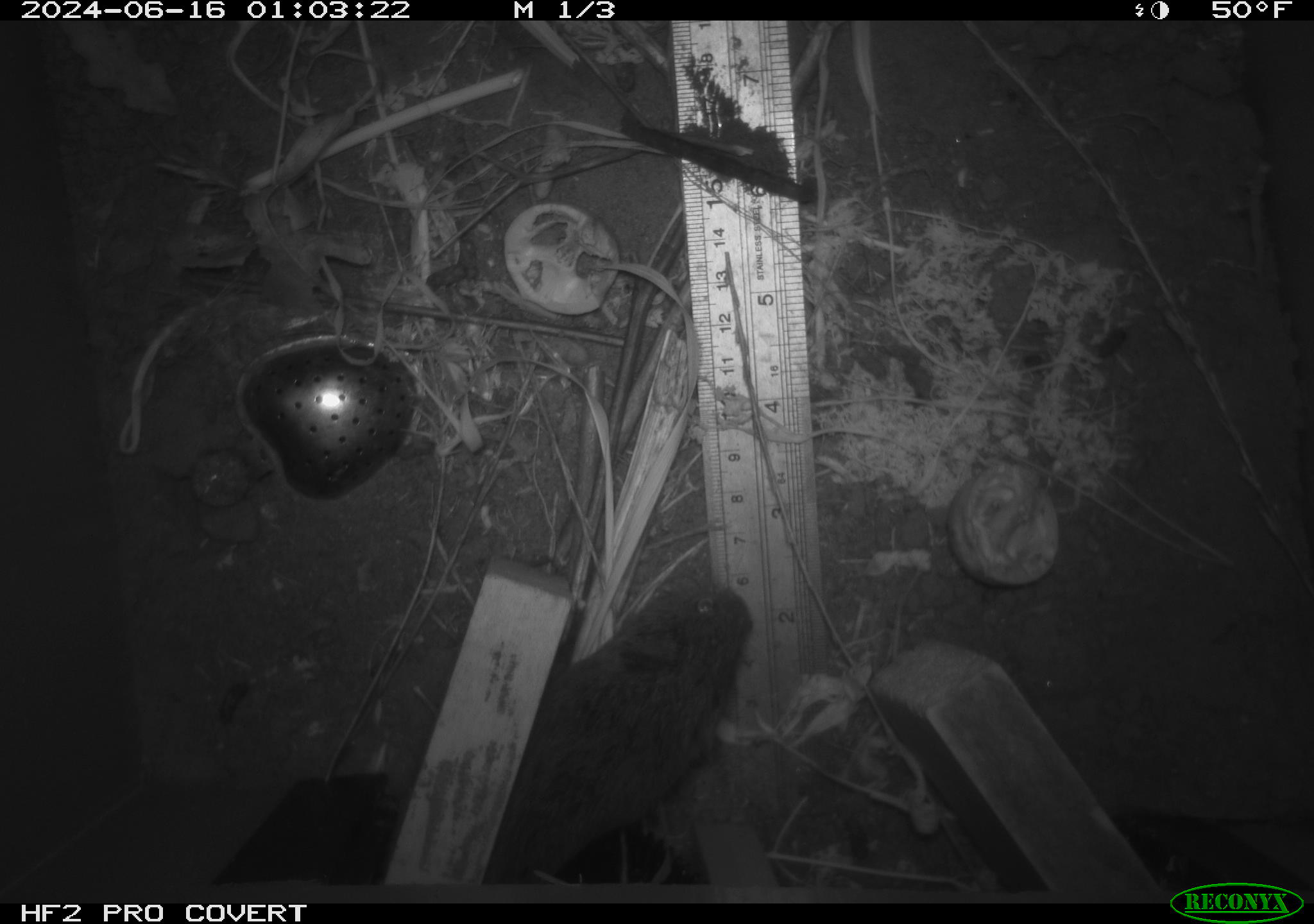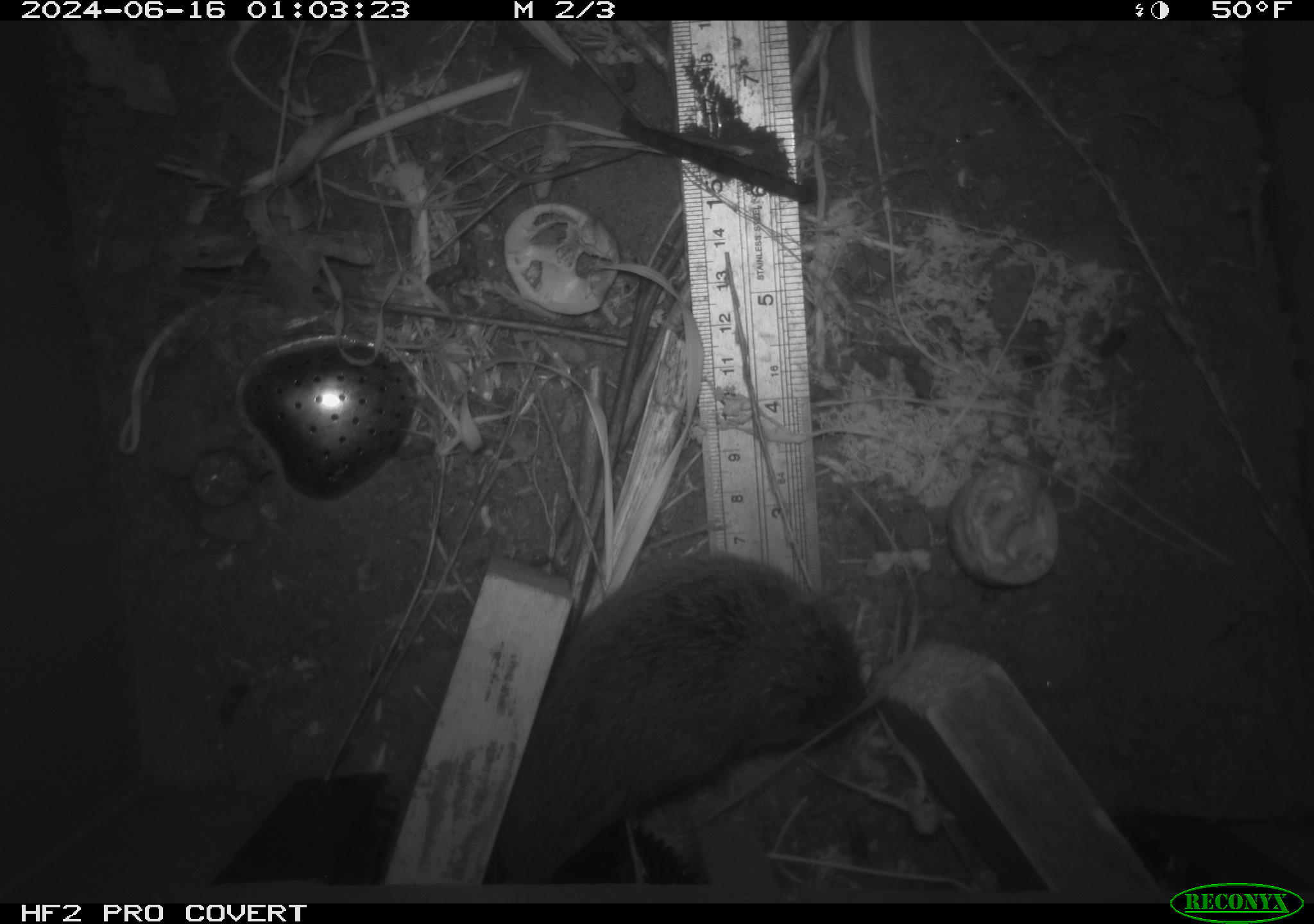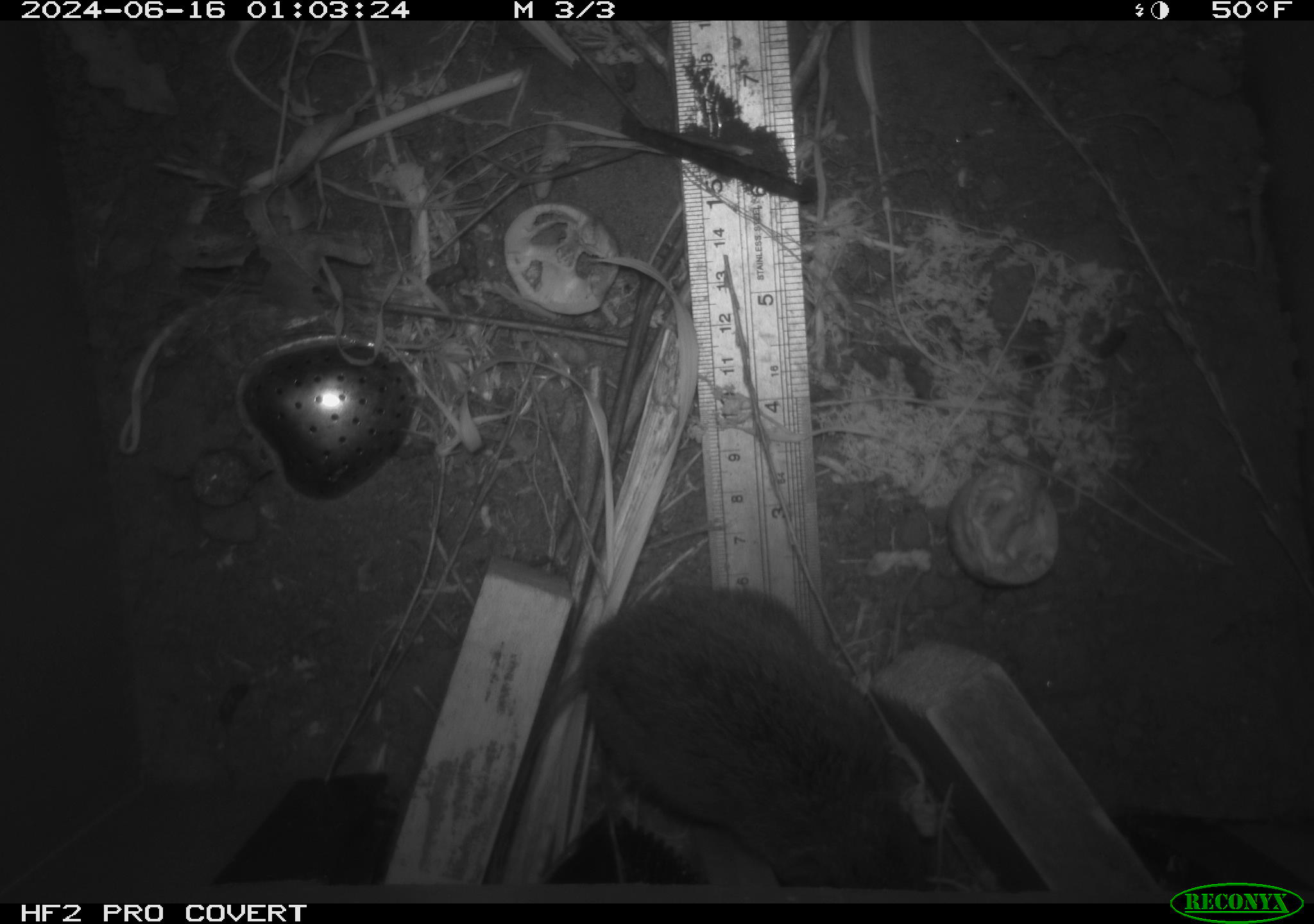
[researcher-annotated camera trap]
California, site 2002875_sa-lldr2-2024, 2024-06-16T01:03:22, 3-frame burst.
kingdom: Animalia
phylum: Chordata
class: Mammalia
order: Rodentia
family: Cricetidae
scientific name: Arvicolinae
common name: voles, lemmings, and muskrats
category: arvicolinae subfamily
Arvicolinae subfamily (voles, lemmings, and muskrats) (Arvicolinae).